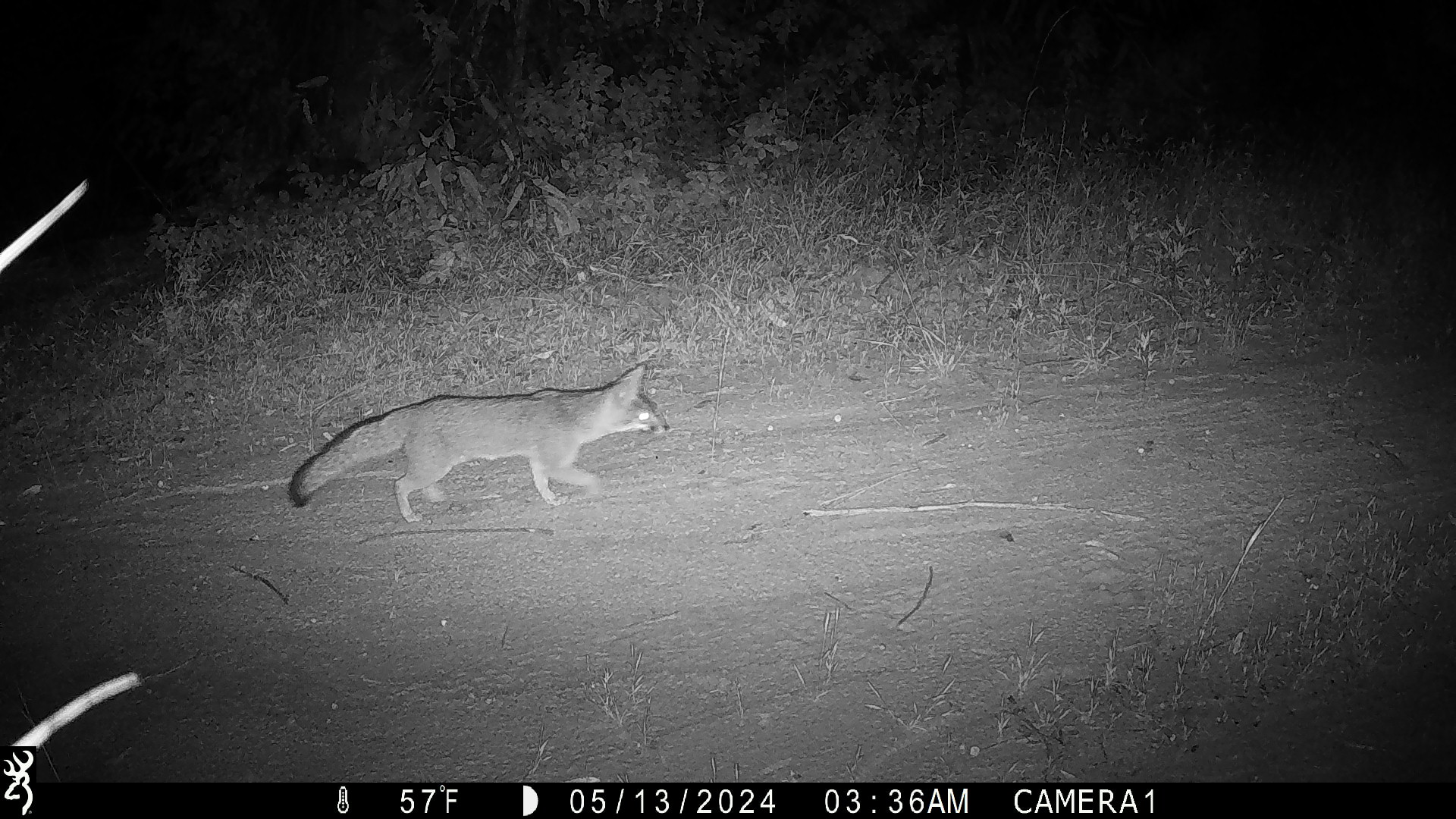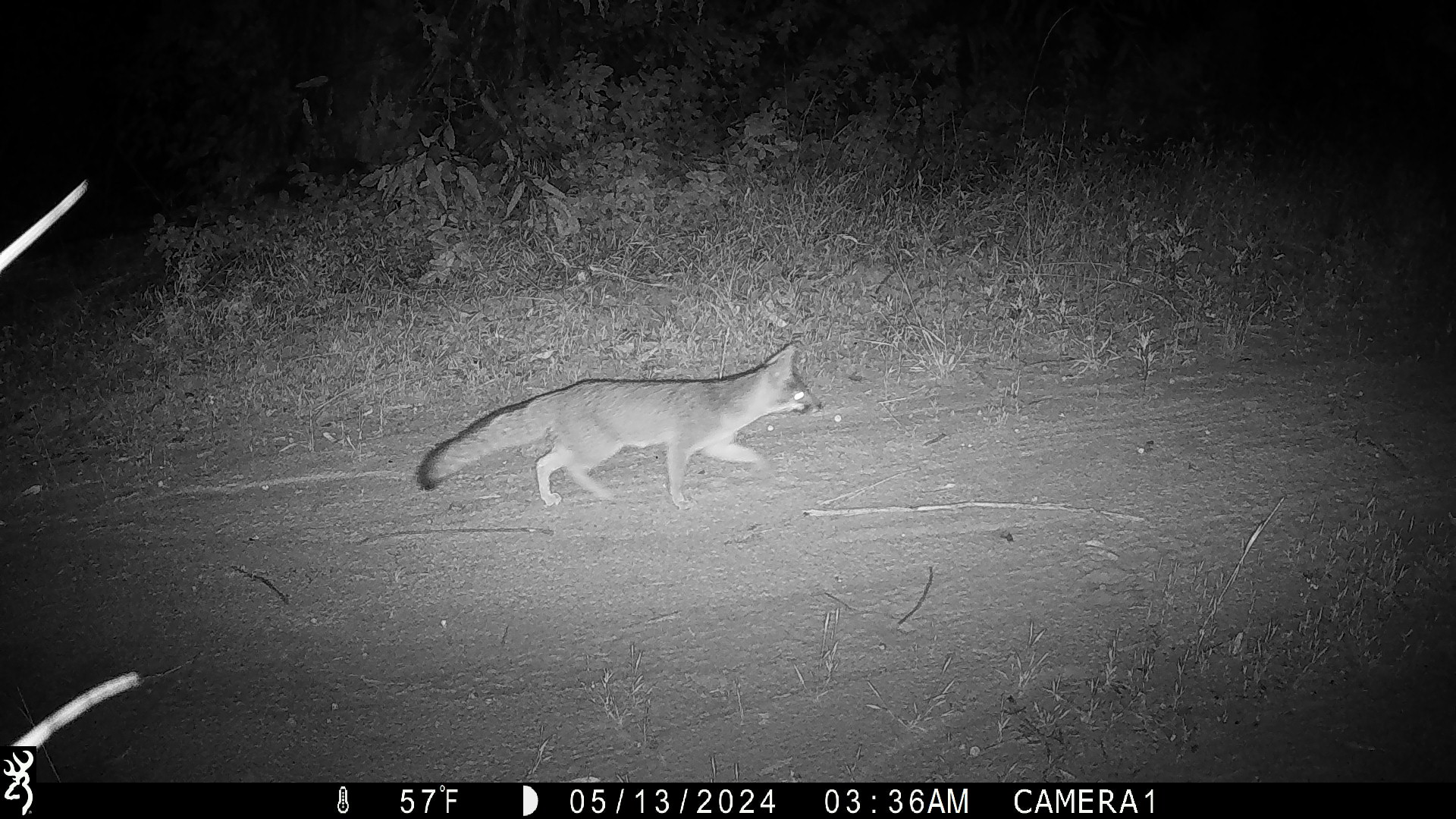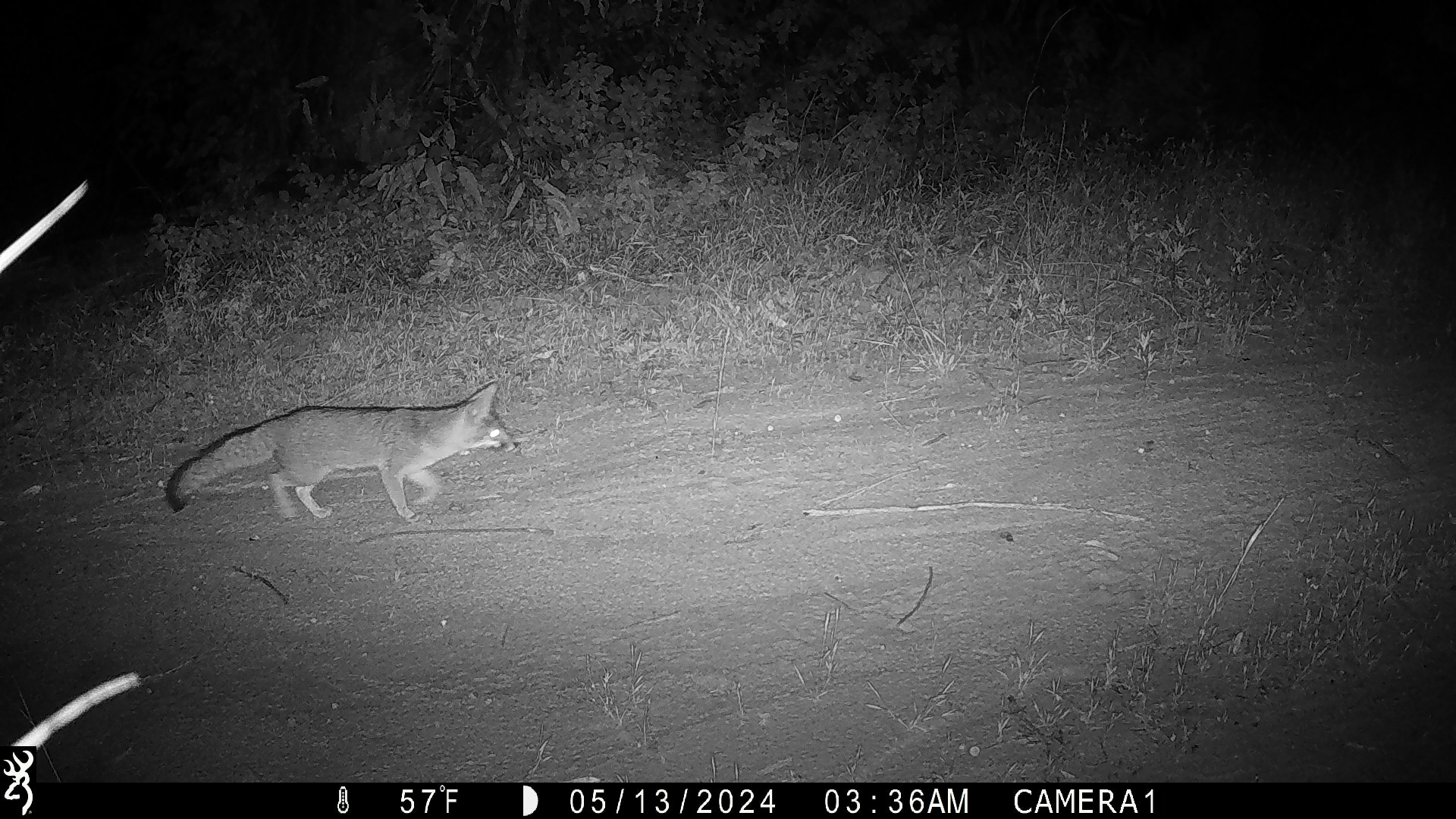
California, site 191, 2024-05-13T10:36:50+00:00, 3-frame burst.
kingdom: Animalia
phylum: Chordata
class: Mammalia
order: Carnivora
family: Canidae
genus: Urocyon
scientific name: Urocyon cinereoargenteus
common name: gray fox